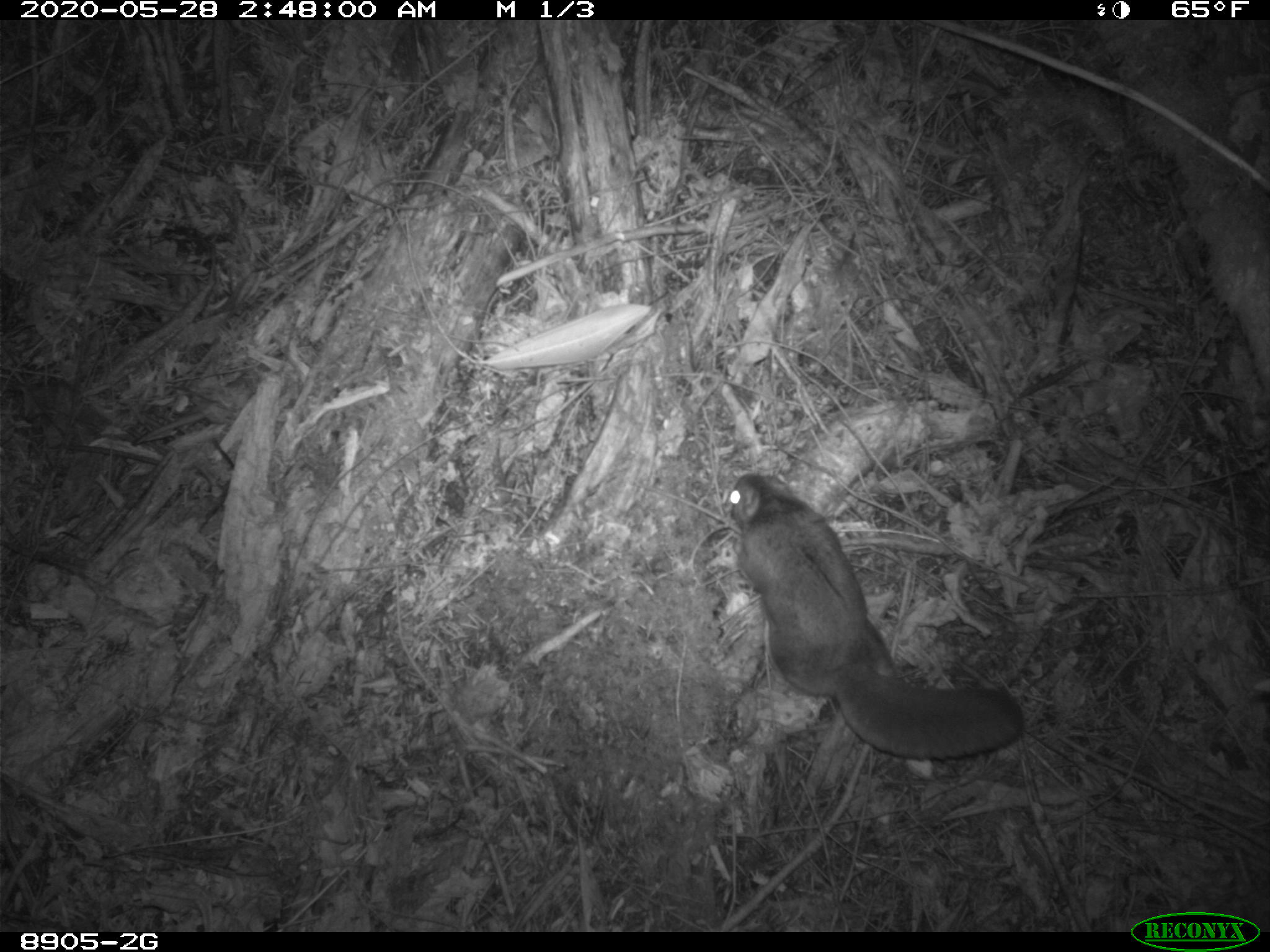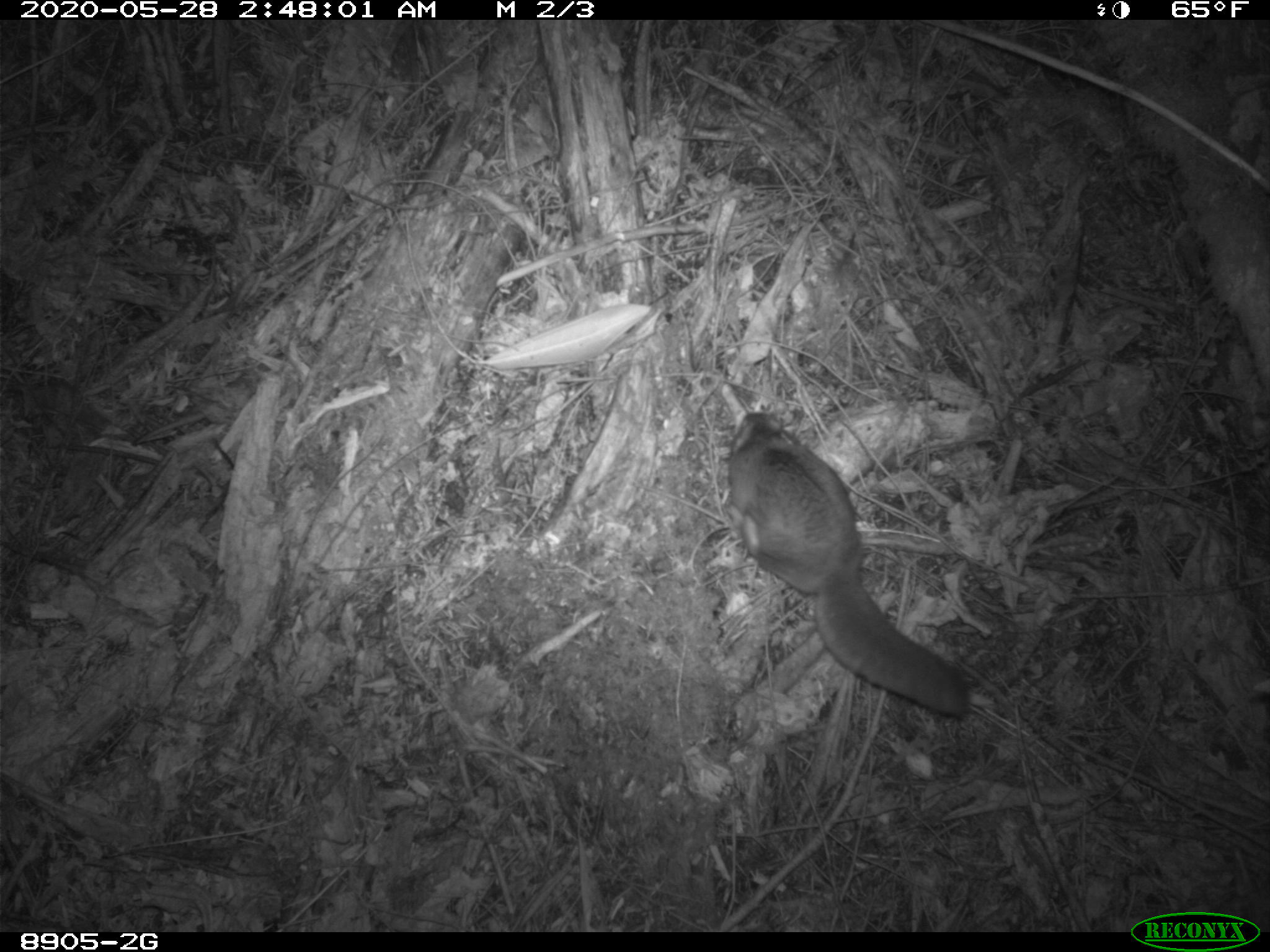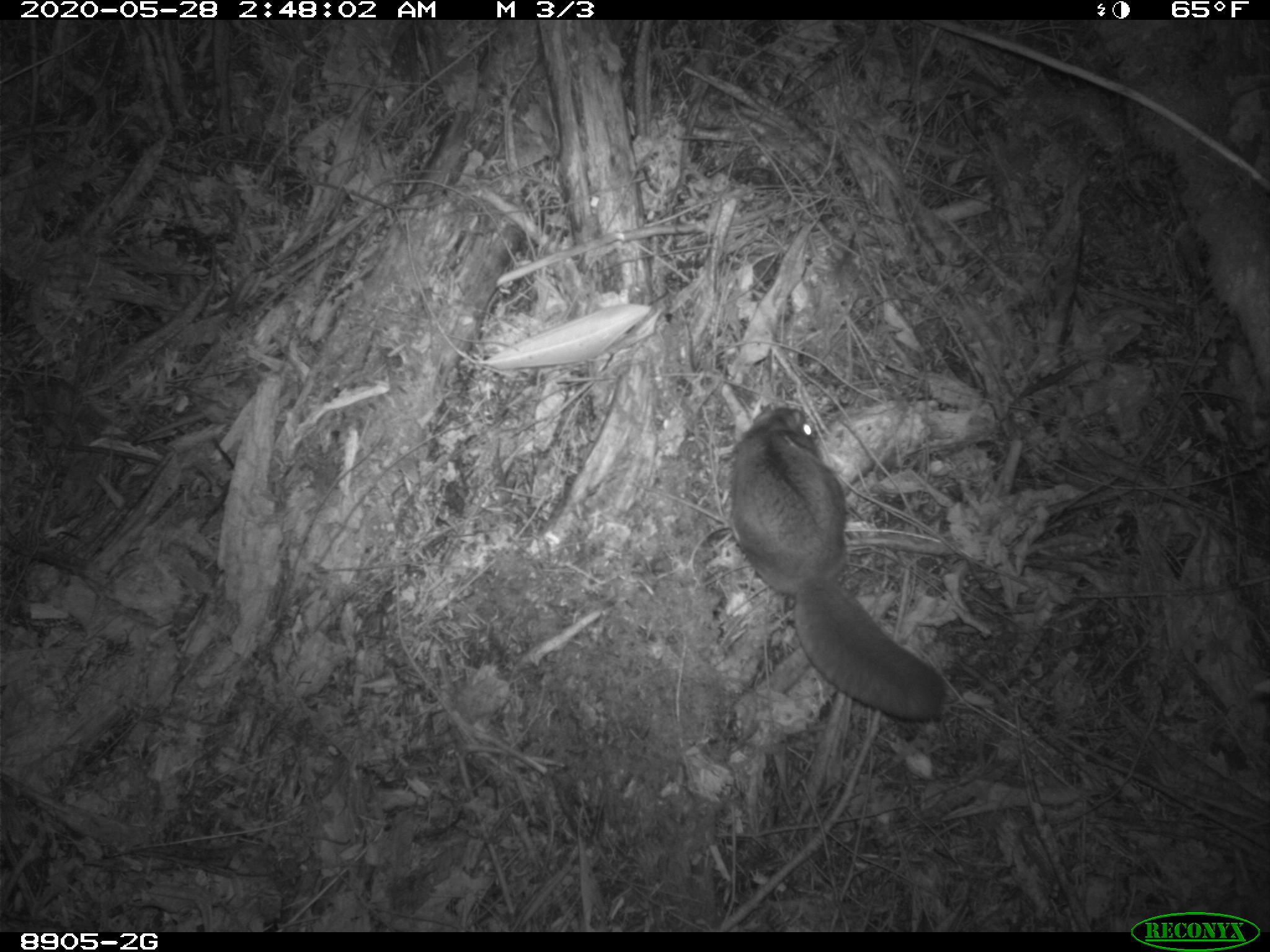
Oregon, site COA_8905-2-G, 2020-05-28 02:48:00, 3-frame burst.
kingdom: Animalia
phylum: Chordata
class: Mammalia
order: Rodentia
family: Sciuridae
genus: Glaucomys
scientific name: Glaucomys oregonensis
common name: humboldt's flying squirrel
Humboldt's flying squirrel (Glaucomys oregonensis).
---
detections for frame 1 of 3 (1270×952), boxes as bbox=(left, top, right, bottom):
humboldt's flying squirrel: bbox=(713, 463, 1038, 769)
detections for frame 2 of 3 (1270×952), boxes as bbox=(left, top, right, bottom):
humboldt's flying squirrel: bbox=(718, 401, 987, 728)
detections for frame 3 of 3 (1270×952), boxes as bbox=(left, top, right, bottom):
humboldt's flying squirrel: bbox=(718, 394, 966, 736)